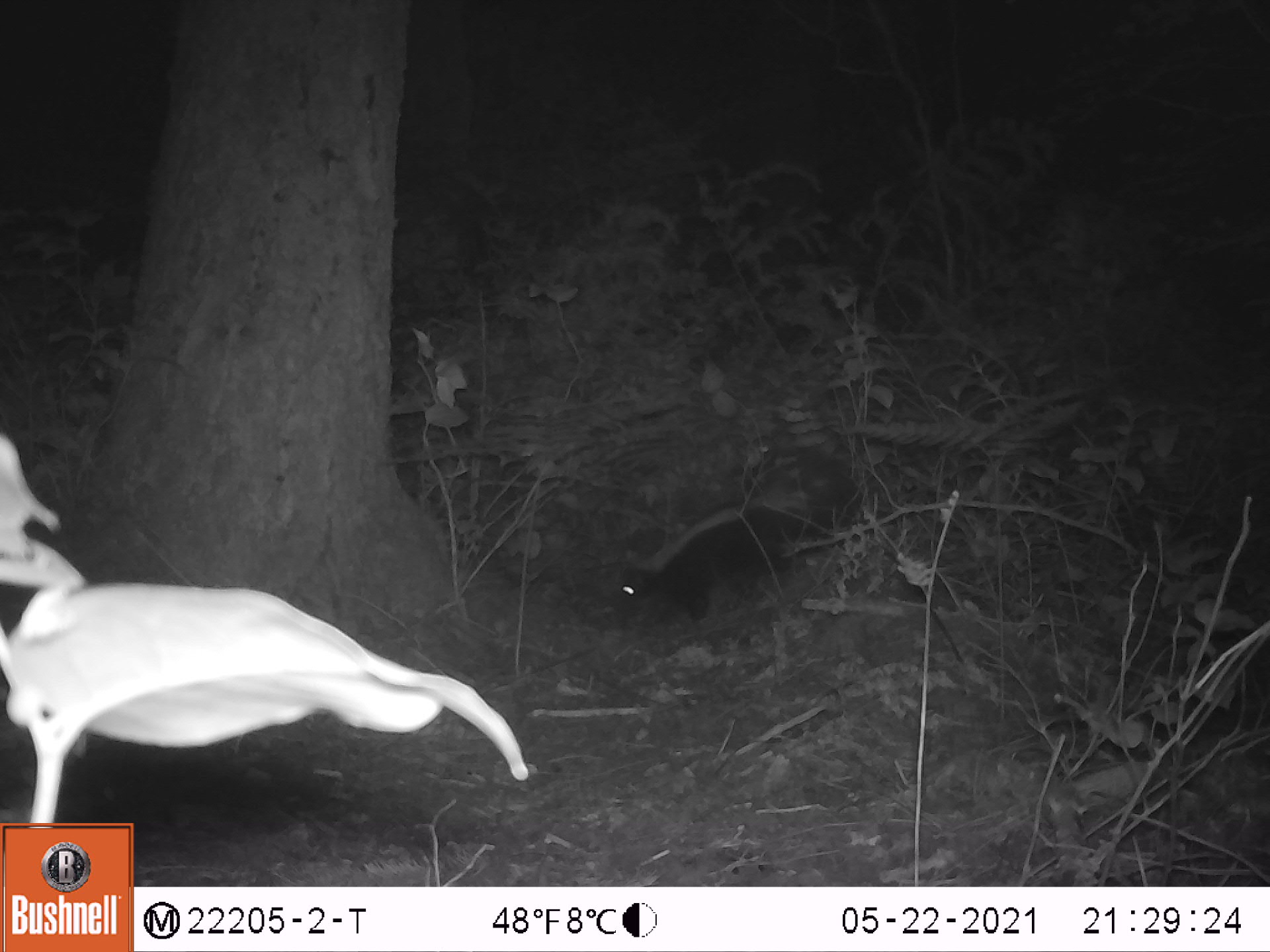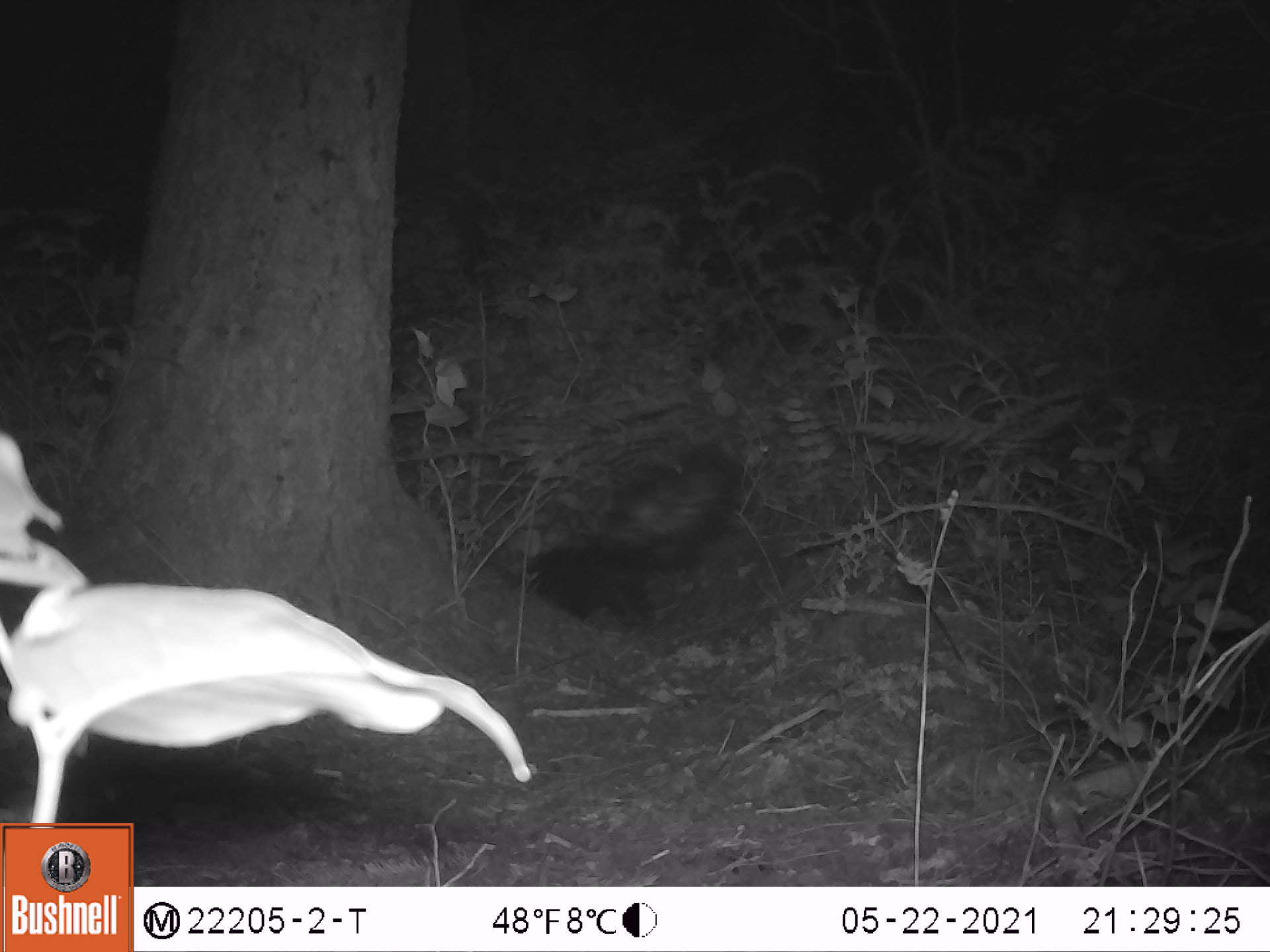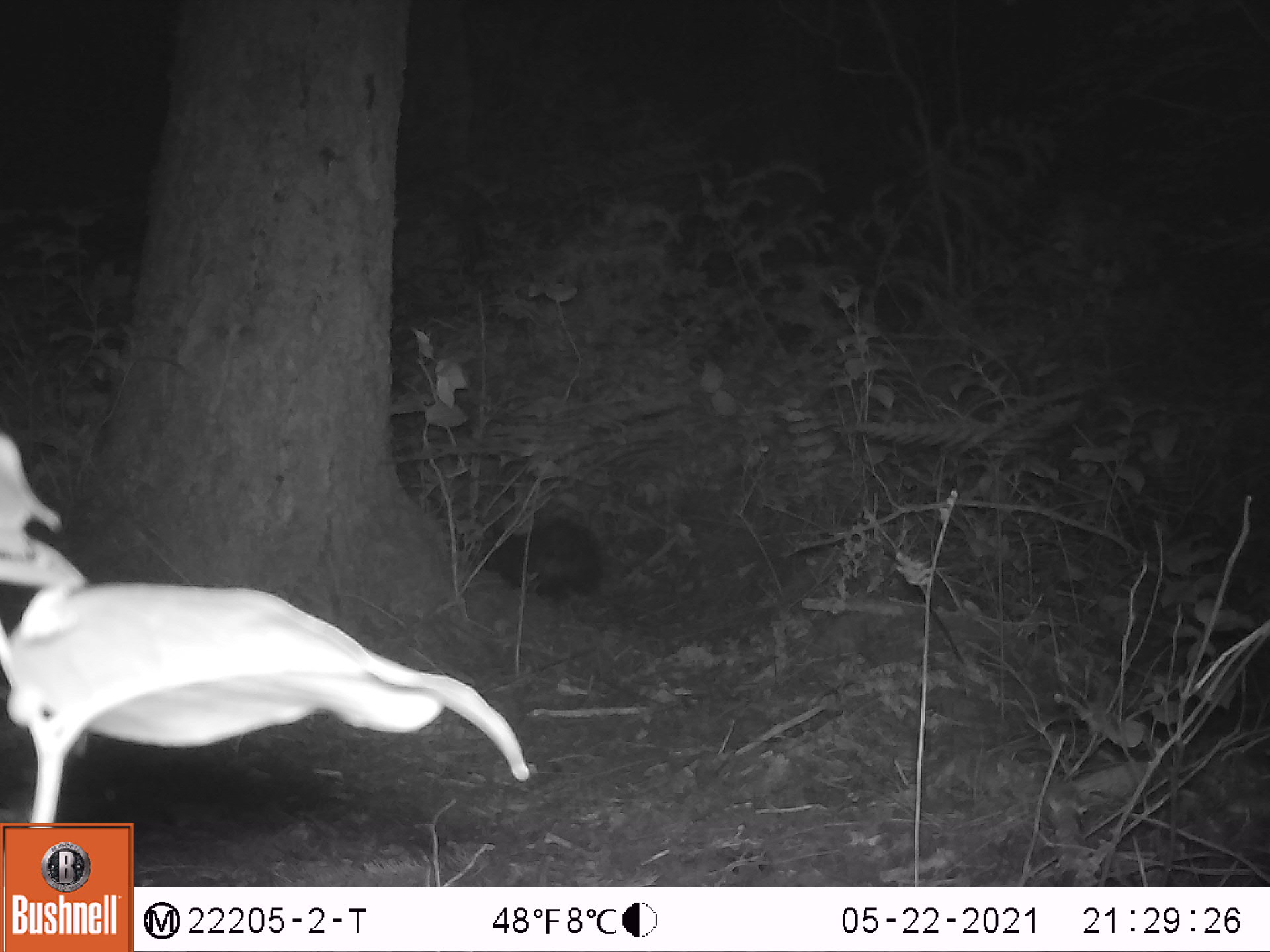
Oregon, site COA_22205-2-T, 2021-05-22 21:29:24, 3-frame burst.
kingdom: Animalia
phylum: Chordata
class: Mammalia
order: Carnivora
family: Mephitidae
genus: Mephitis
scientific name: Mephitis mephitis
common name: striped skunk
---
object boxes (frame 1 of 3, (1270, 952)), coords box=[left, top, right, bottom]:
striped skunk: box=[571, 422, 876, 666]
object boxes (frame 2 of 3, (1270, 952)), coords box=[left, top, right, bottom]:
striped skunk: box=[485, 416, 774, 661]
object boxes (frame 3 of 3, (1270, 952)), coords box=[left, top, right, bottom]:
striped skunk: box=[430, 486, 628, 620]